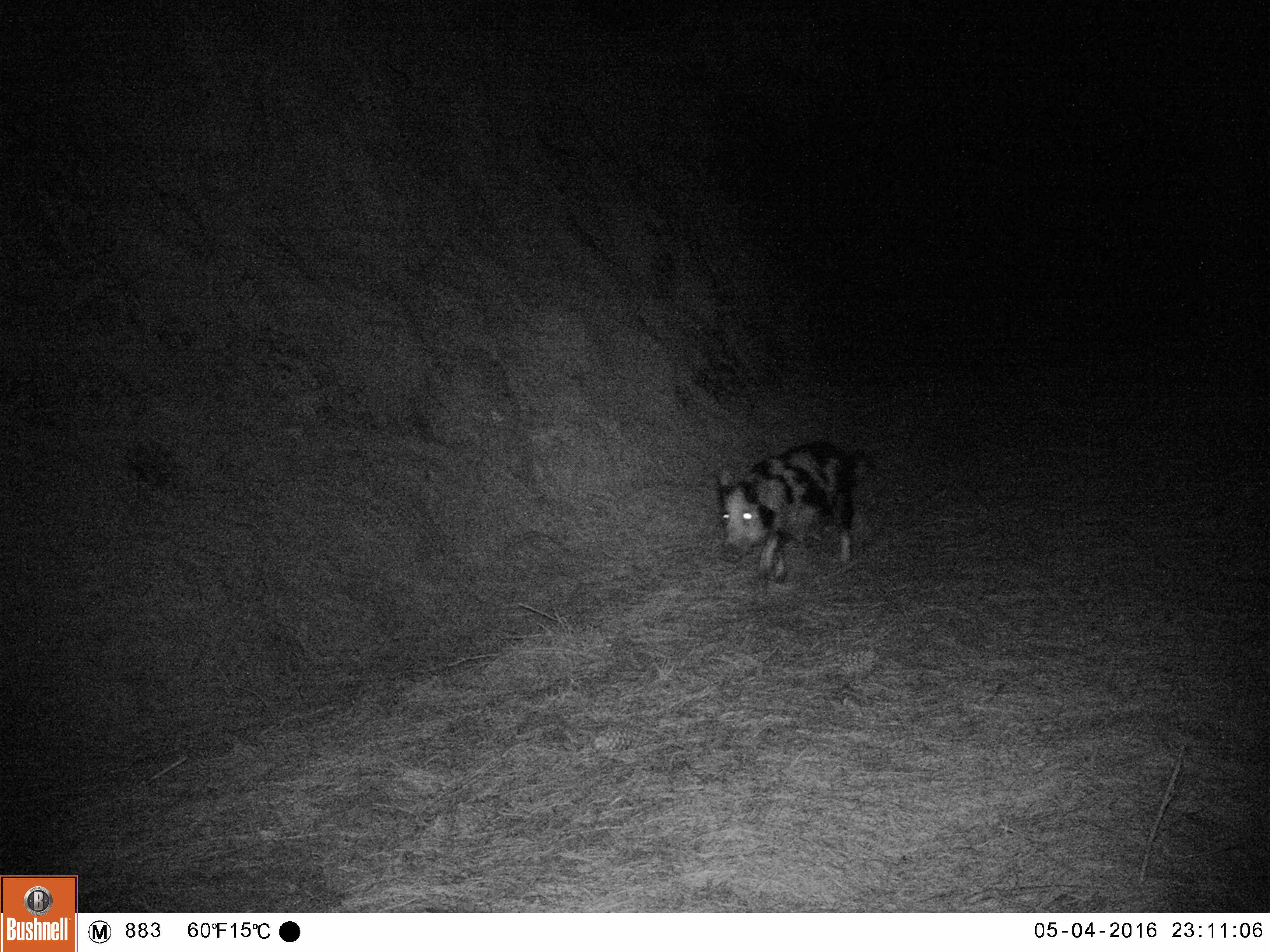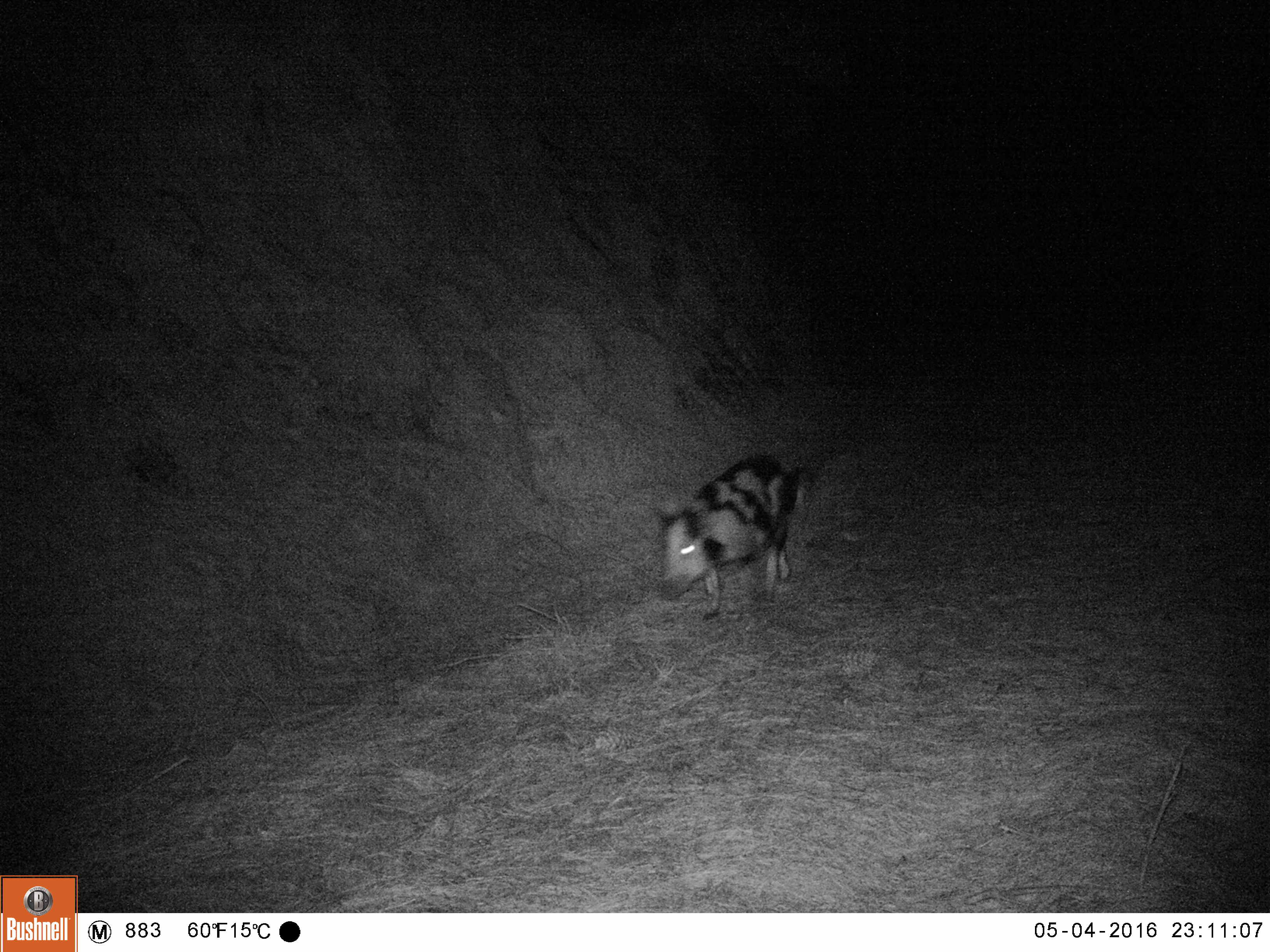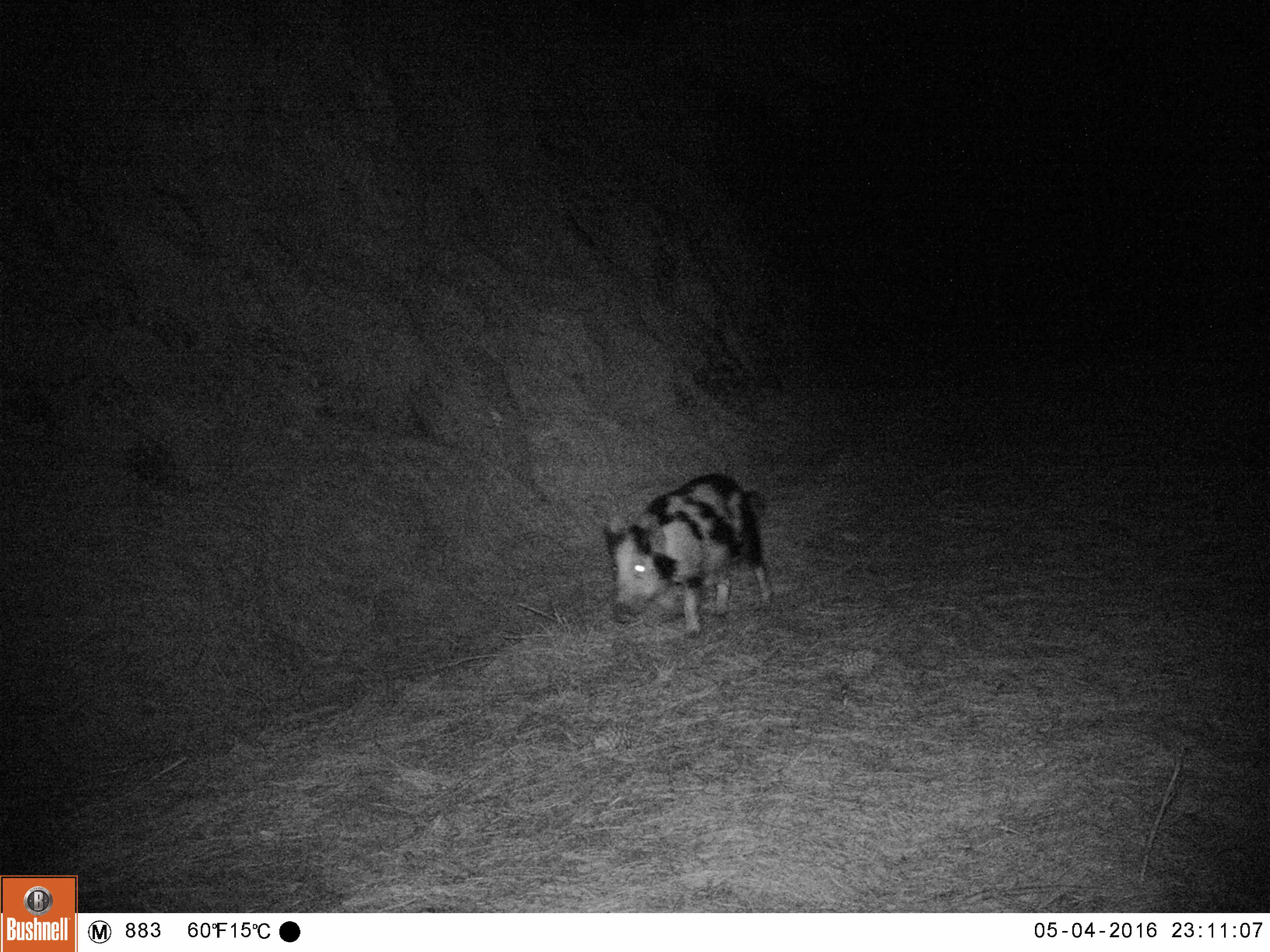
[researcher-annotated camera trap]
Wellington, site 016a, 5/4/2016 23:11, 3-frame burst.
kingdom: Animalia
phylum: Chordata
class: Mammalia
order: Artiodactyla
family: Suidae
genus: Sus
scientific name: Sus scrofa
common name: pig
Pig (Sus scrofa).